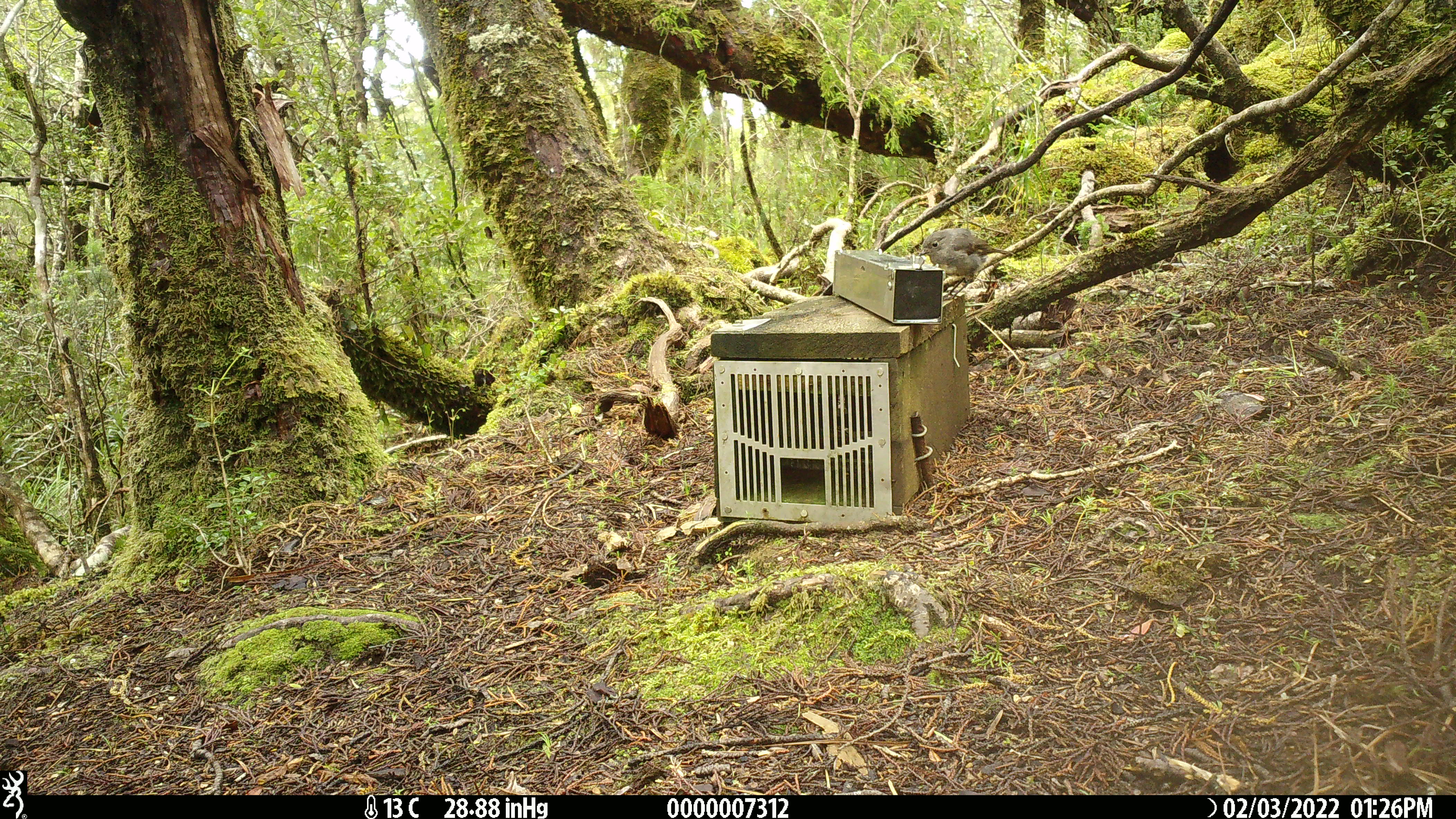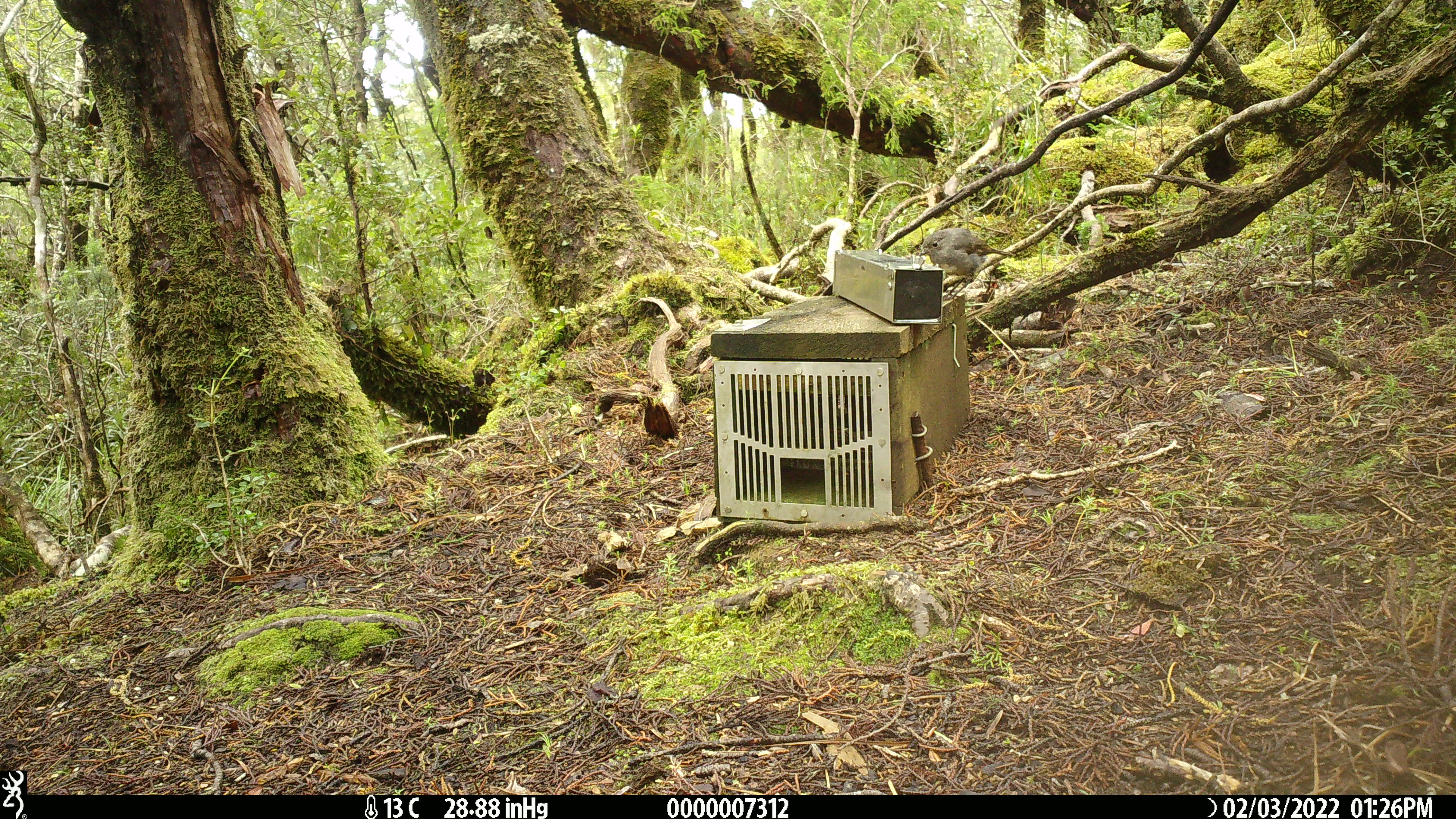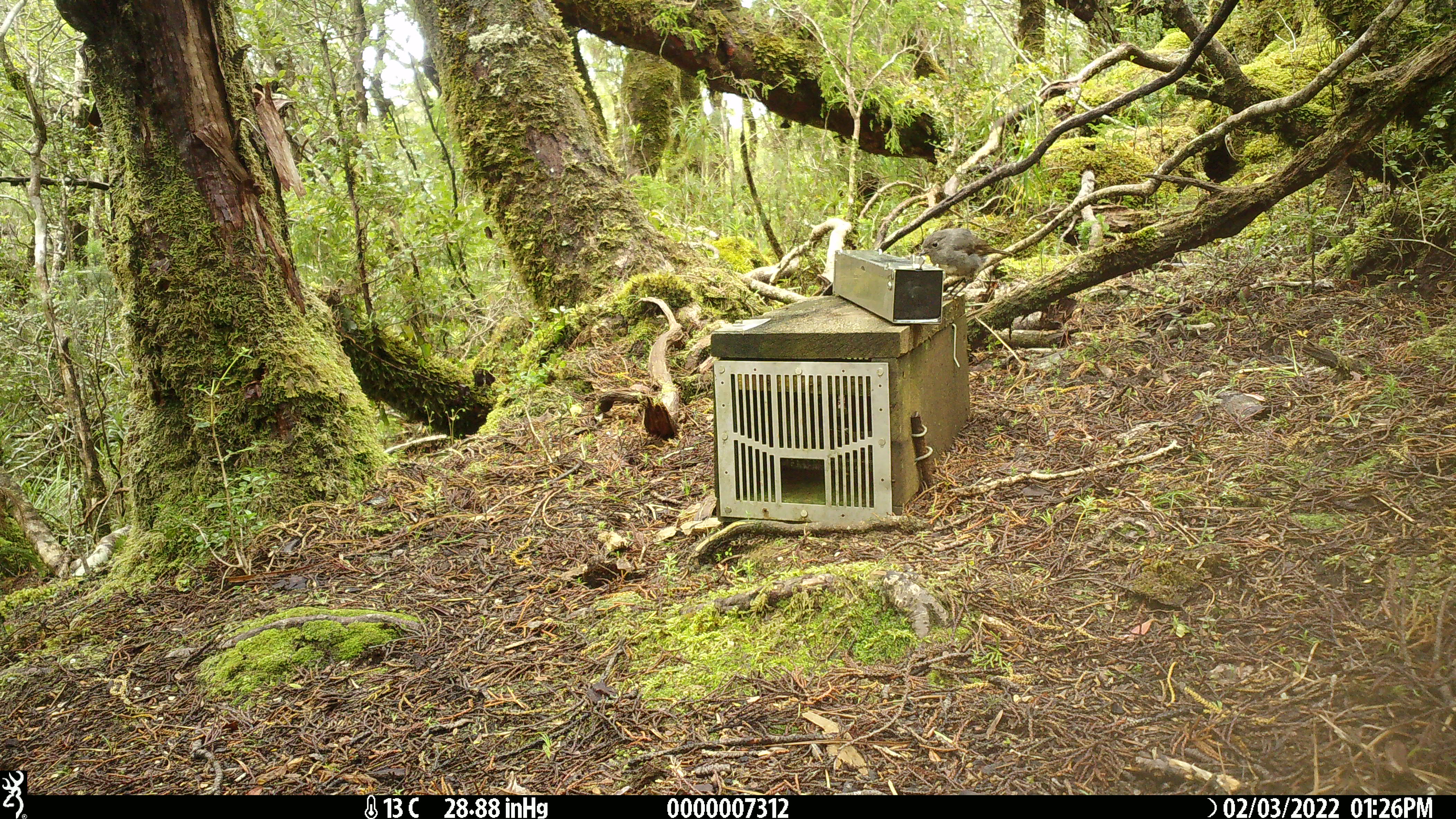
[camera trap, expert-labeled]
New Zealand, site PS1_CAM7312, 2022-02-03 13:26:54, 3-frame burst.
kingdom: Animalia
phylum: Chordata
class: Aves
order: Passeriformes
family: Petroicidae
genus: Petroica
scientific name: Petroica australis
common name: new zealand robin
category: robin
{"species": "robin (new zealand robin) (Petroica australis)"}